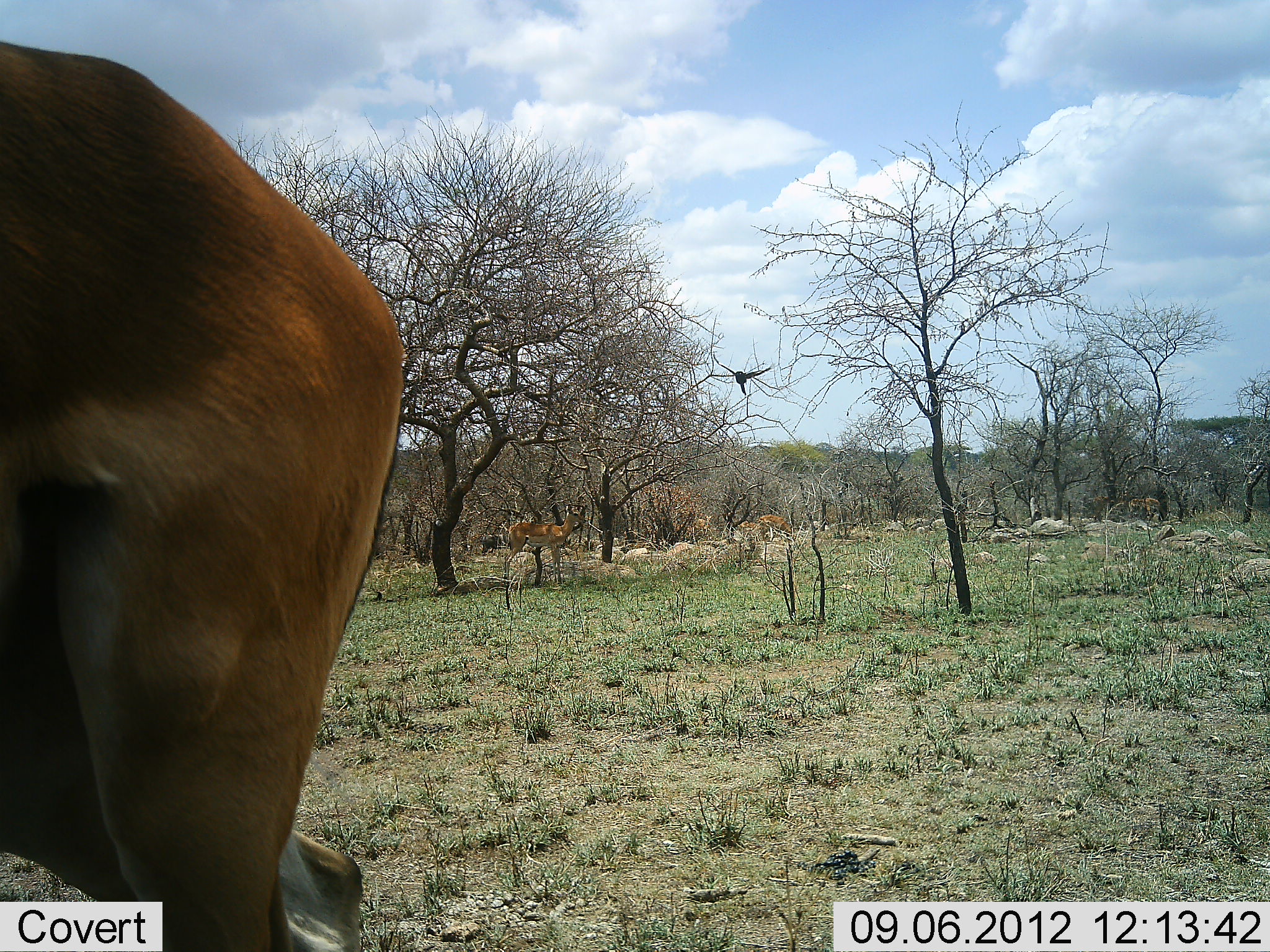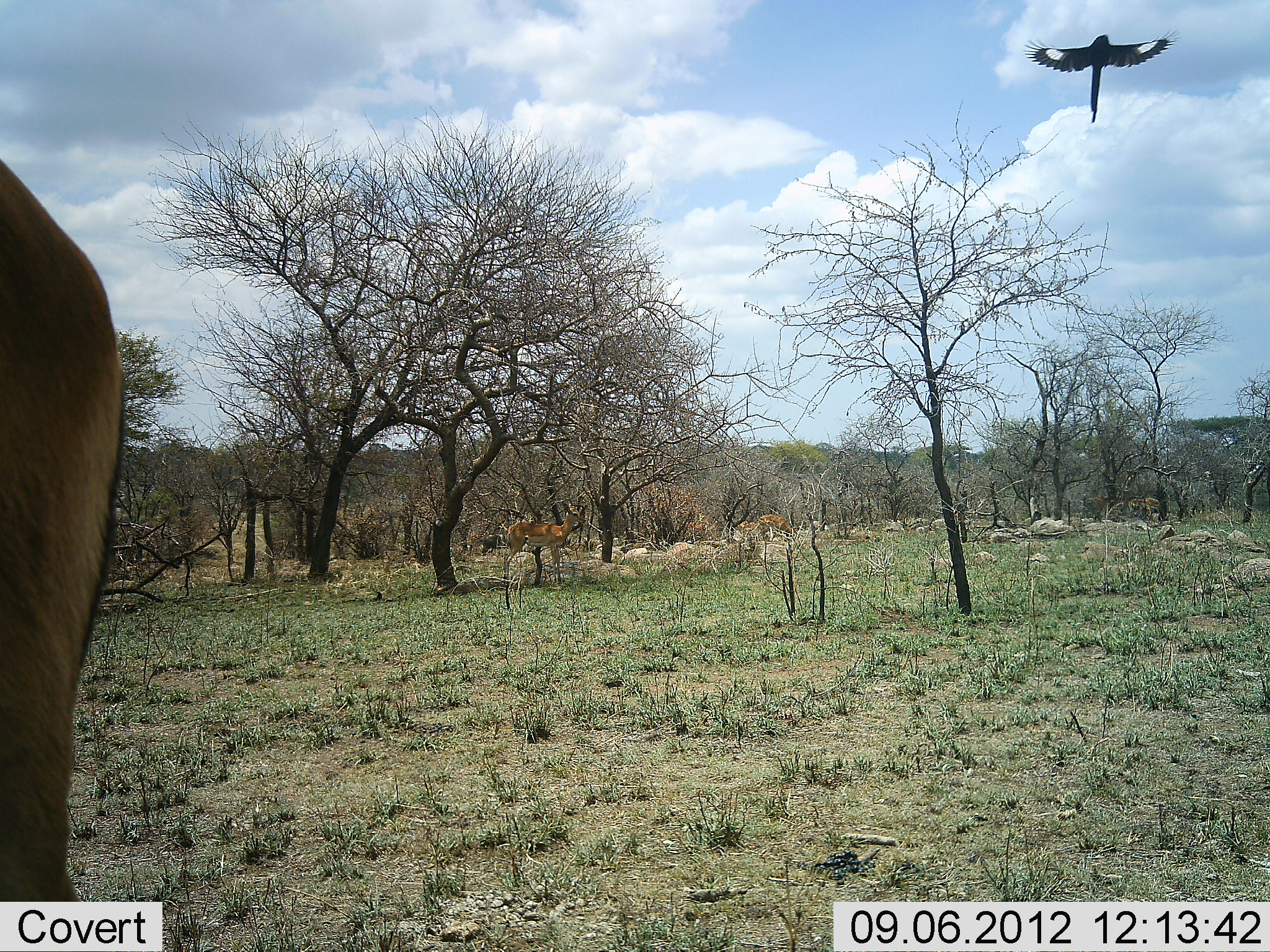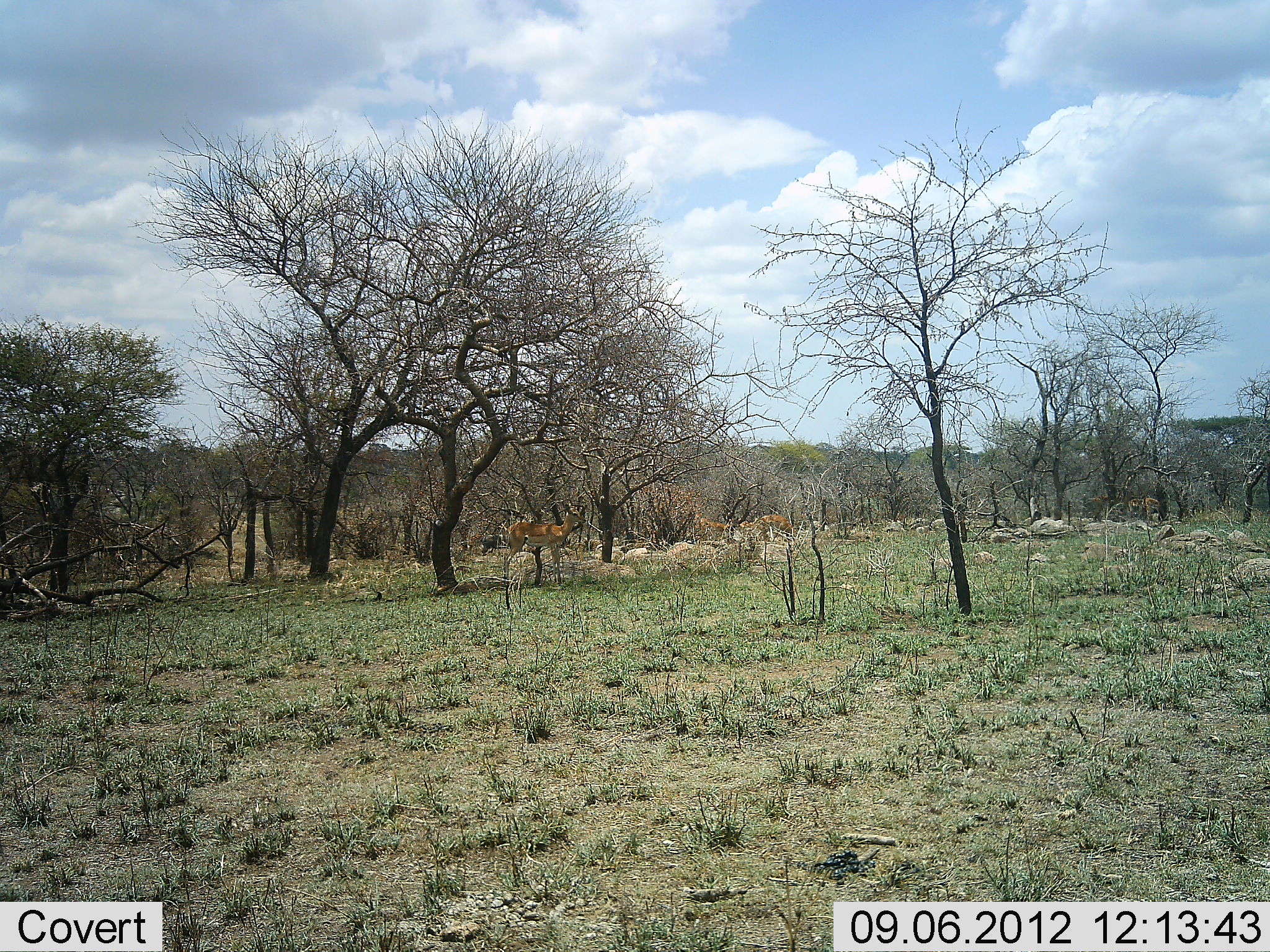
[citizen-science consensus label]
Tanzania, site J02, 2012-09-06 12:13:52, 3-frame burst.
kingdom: Animalia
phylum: Chordata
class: Mammalia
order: Artiodactyla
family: Bovidae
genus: Aepyceros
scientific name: Aepyceros melampus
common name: impala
Impala (Aepyceros melampus), count 3. Behavior (volunteer vote fractions): standing 75%, resting 0%, moving 50%, interacting 0%. Young present (vote fraction): 0%. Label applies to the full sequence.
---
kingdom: Animalia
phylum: Chordata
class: Aves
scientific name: Aves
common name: bird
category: otherbird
Otherbird (bird) (Aves), count 1. Behavior (volunteer vote fractions): standing 0%, resting 0%, moving 100%, interacting 0%. Young present (vote fraction): 0%. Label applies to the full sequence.